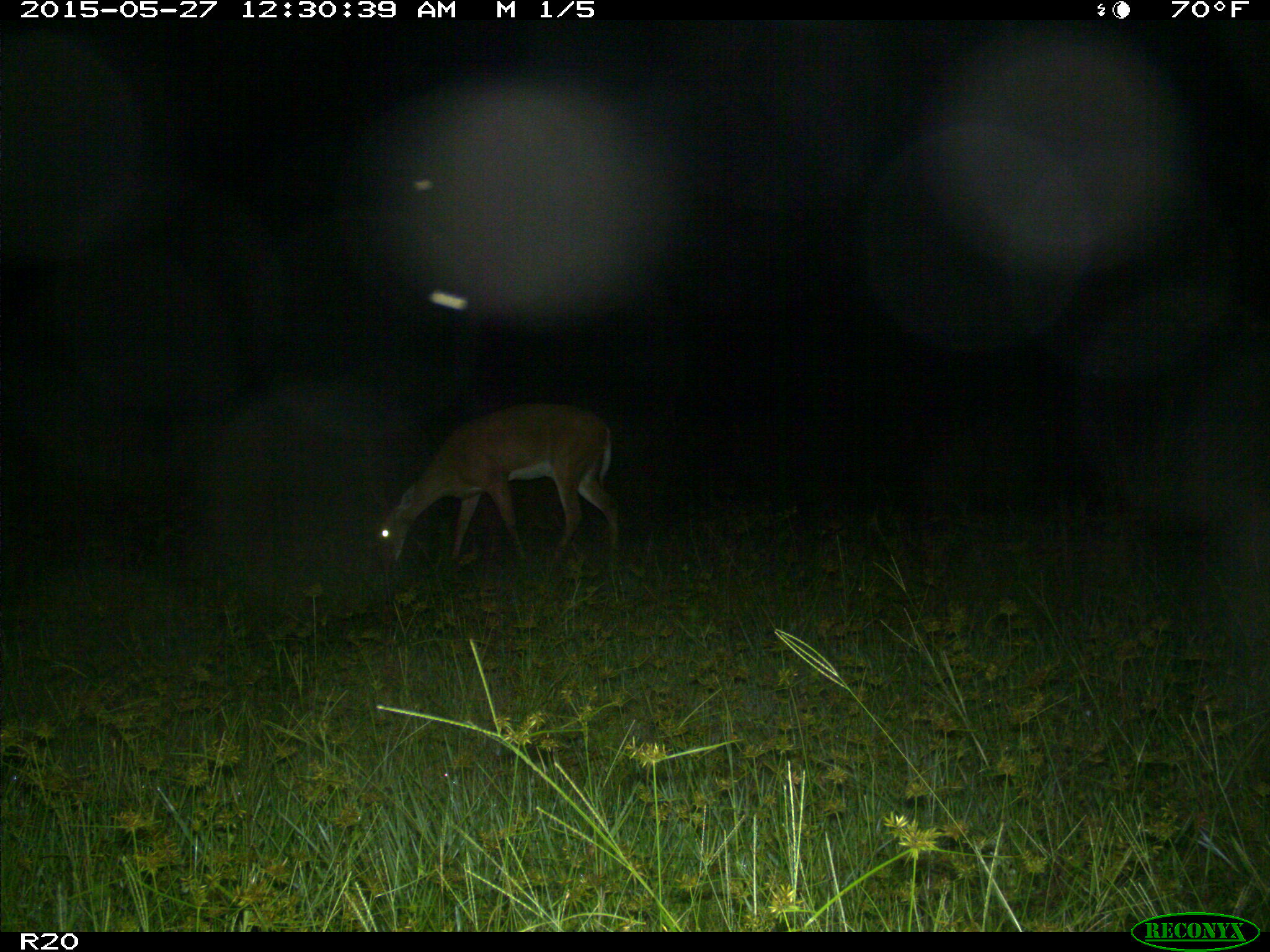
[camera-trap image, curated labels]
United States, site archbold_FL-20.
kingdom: Animalia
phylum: Chordata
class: Mammalia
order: Artiodactyla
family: Cervidae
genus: Odocoileus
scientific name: Odocoileus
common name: deer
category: unidentified deer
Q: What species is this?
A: Unidentified deer (deer) (Odocoileus).